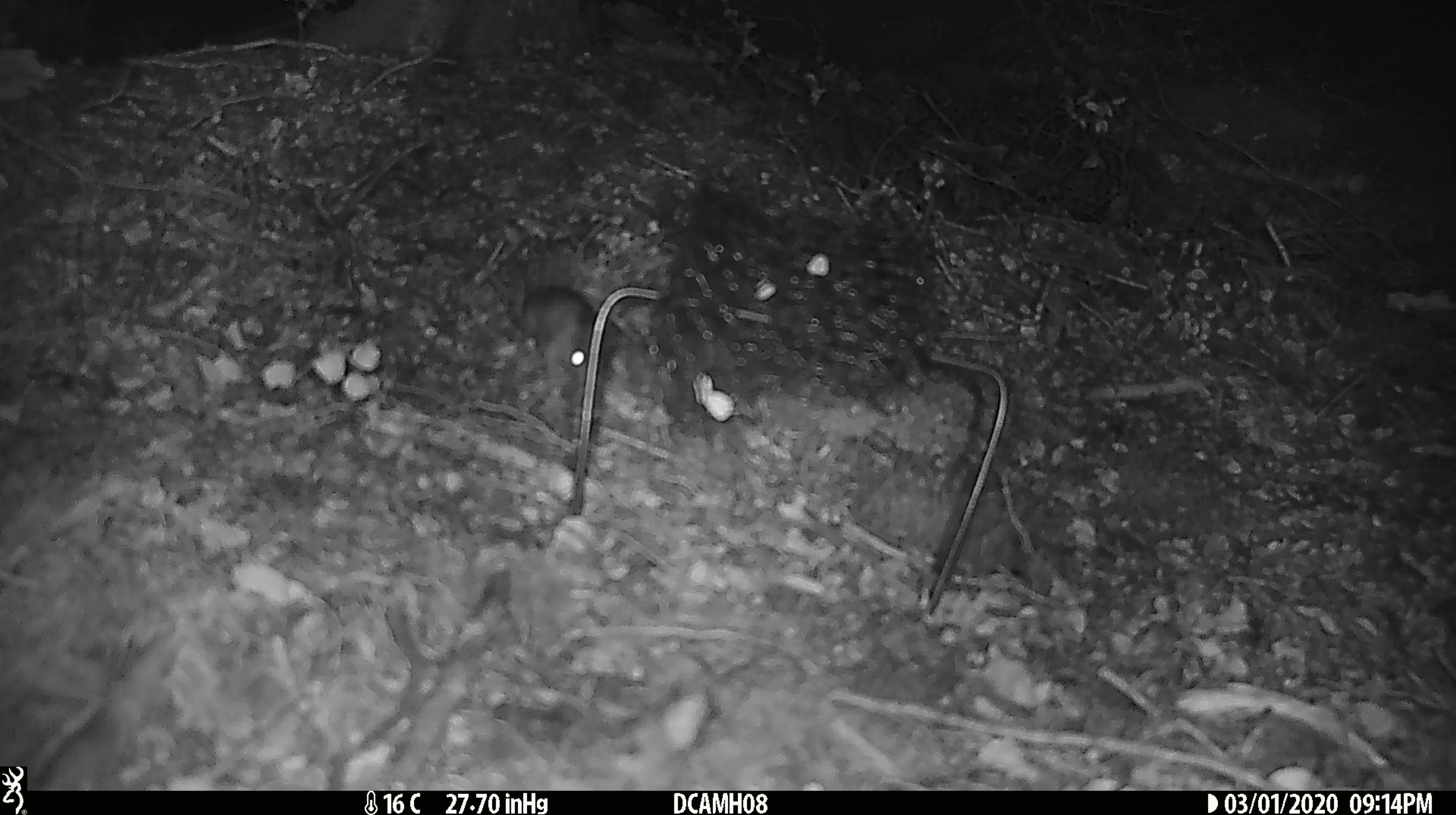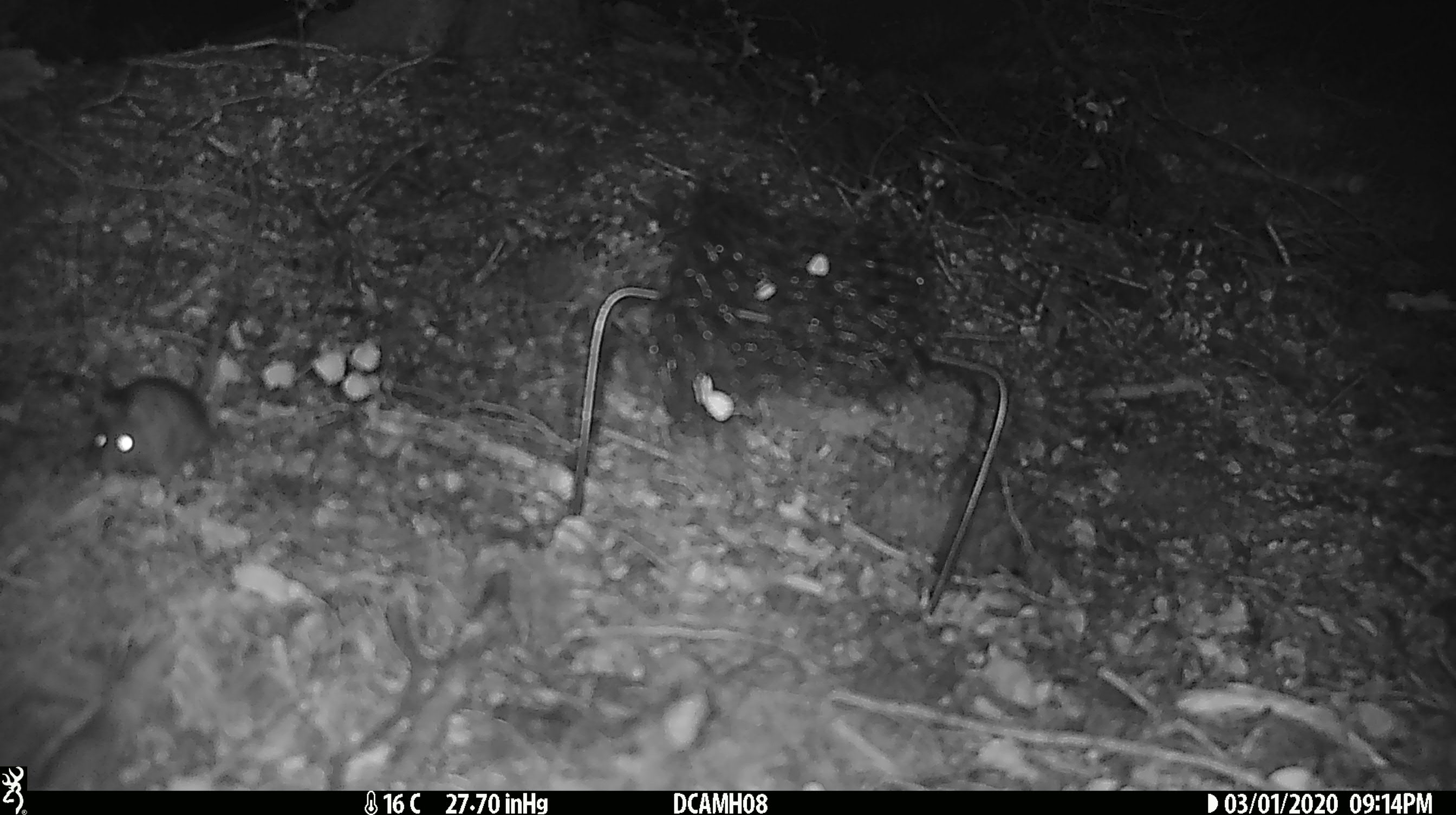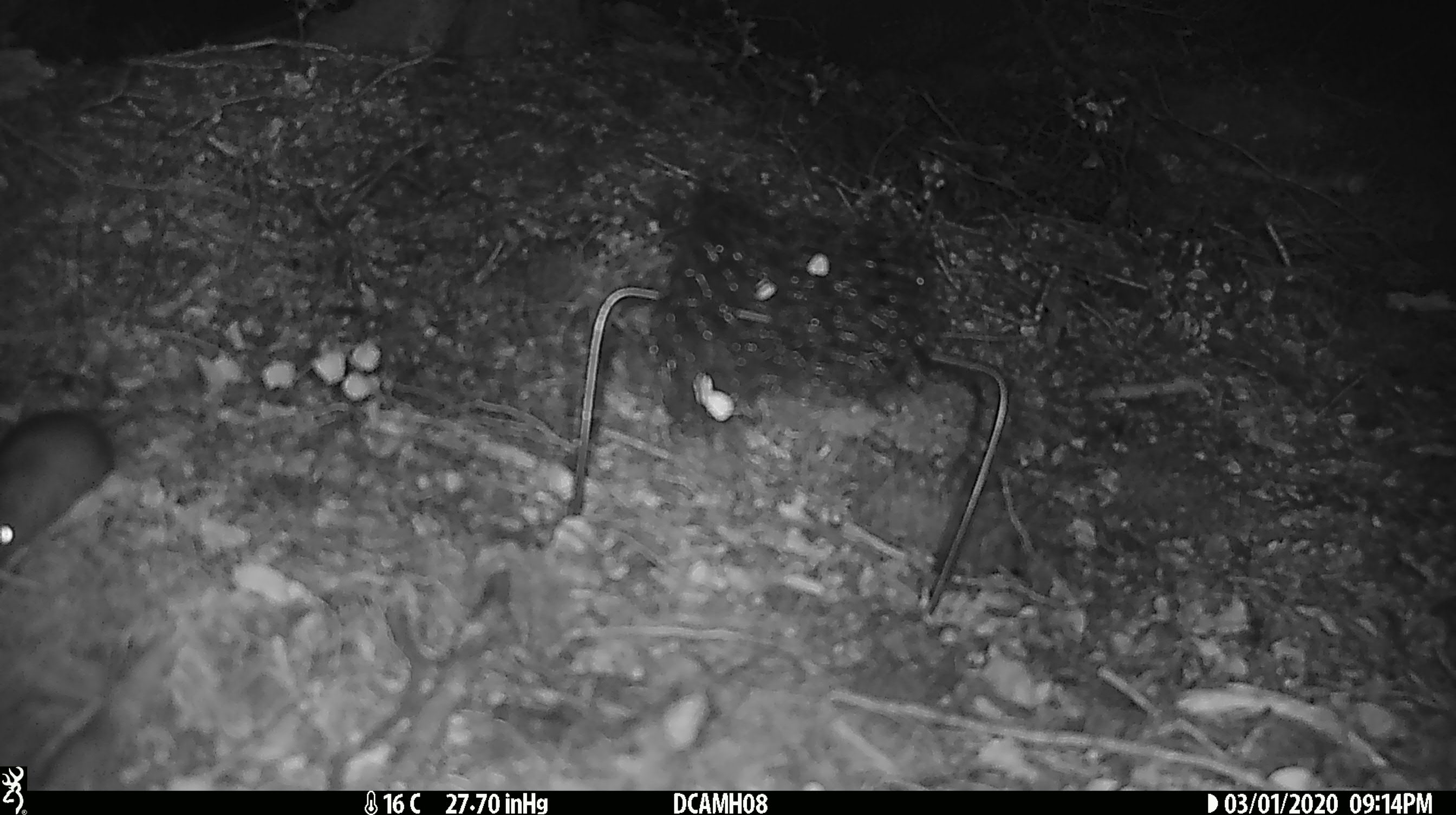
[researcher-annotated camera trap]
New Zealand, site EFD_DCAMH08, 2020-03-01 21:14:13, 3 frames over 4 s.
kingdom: Animalia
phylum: Chordata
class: Mammalia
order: Rodentia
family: Muridae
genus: Mus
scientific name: Mus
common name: mouse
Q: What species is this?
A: Mouse (Mus).